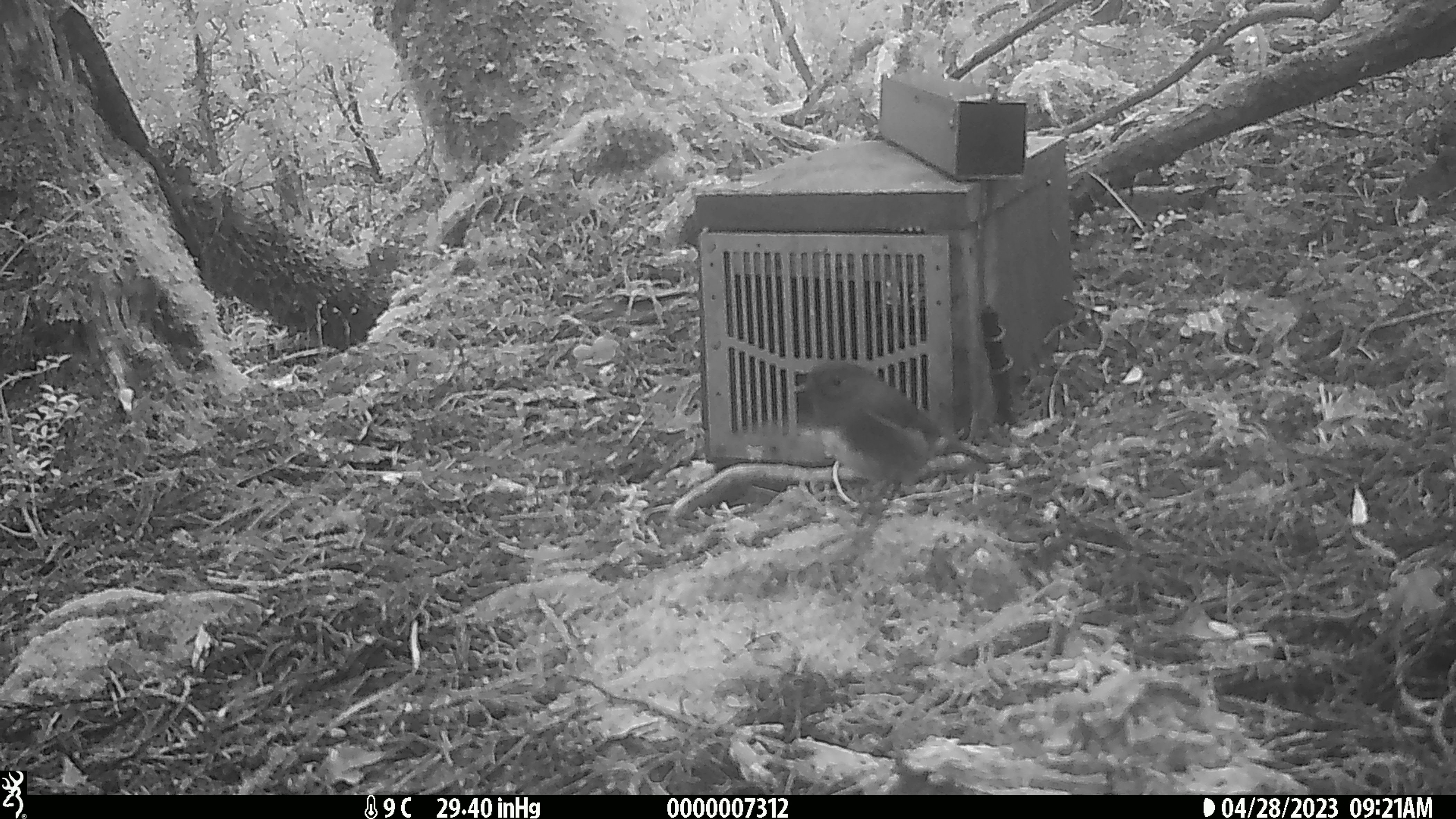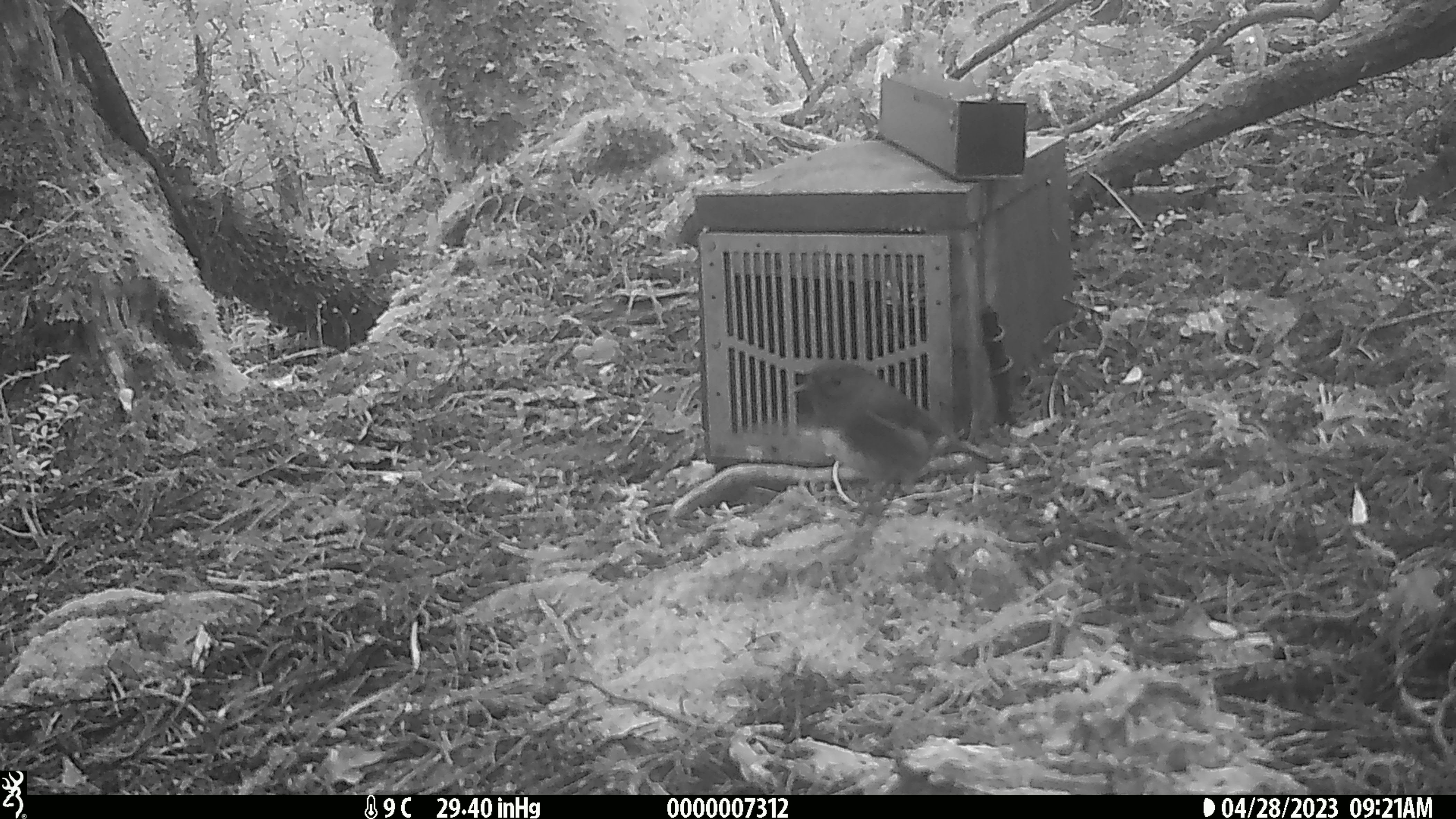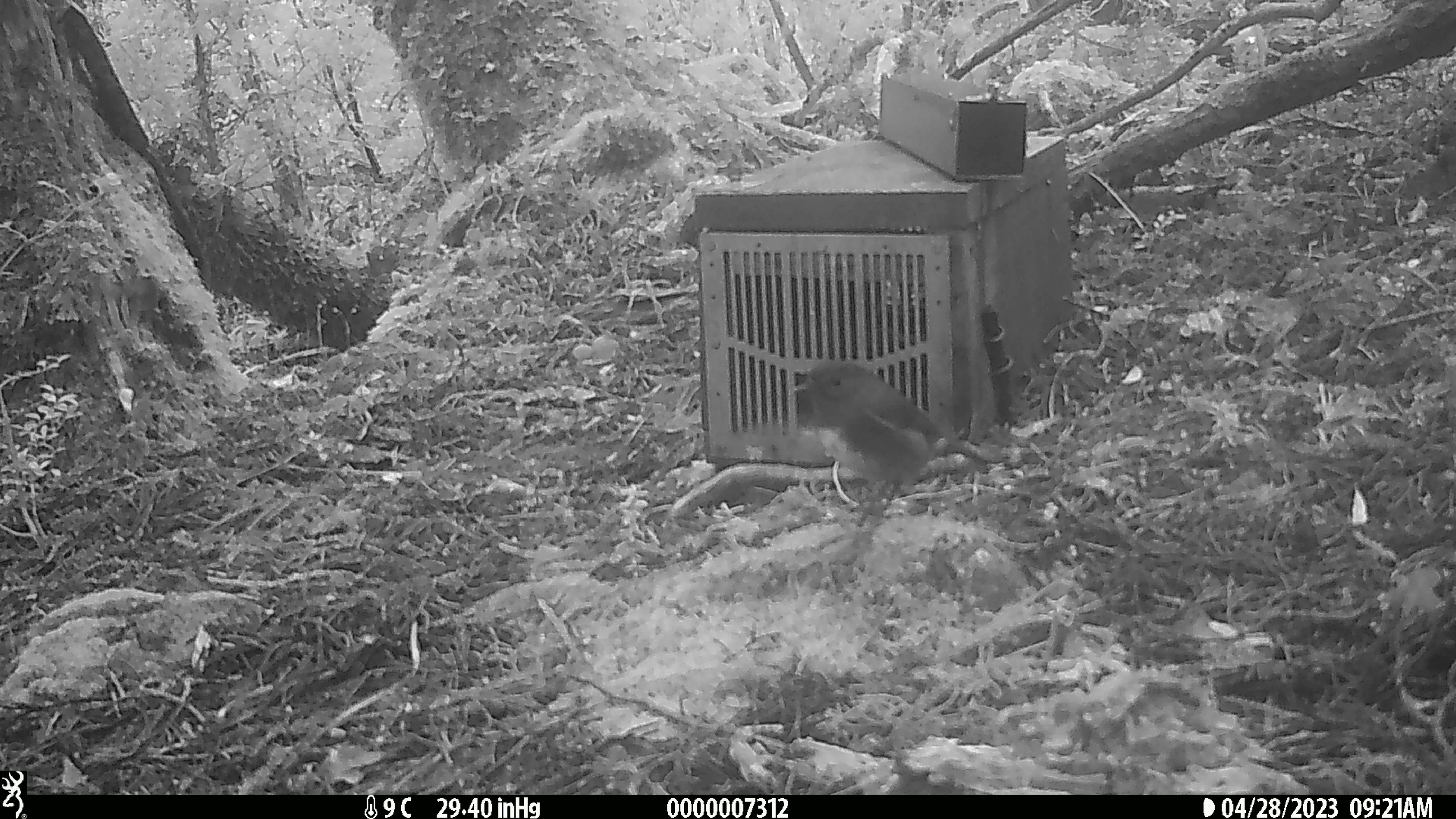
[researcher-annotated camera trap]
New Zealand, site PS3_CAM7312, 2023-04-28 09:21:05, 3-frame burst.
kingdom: Animalia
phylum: Chordata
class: Aves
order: Passeriformes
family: Petroicidae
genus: Petroica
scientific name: Petroica australis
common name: new zealand robin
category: robin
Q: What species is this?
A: Robin (new zealand robin) (Petroica australis).